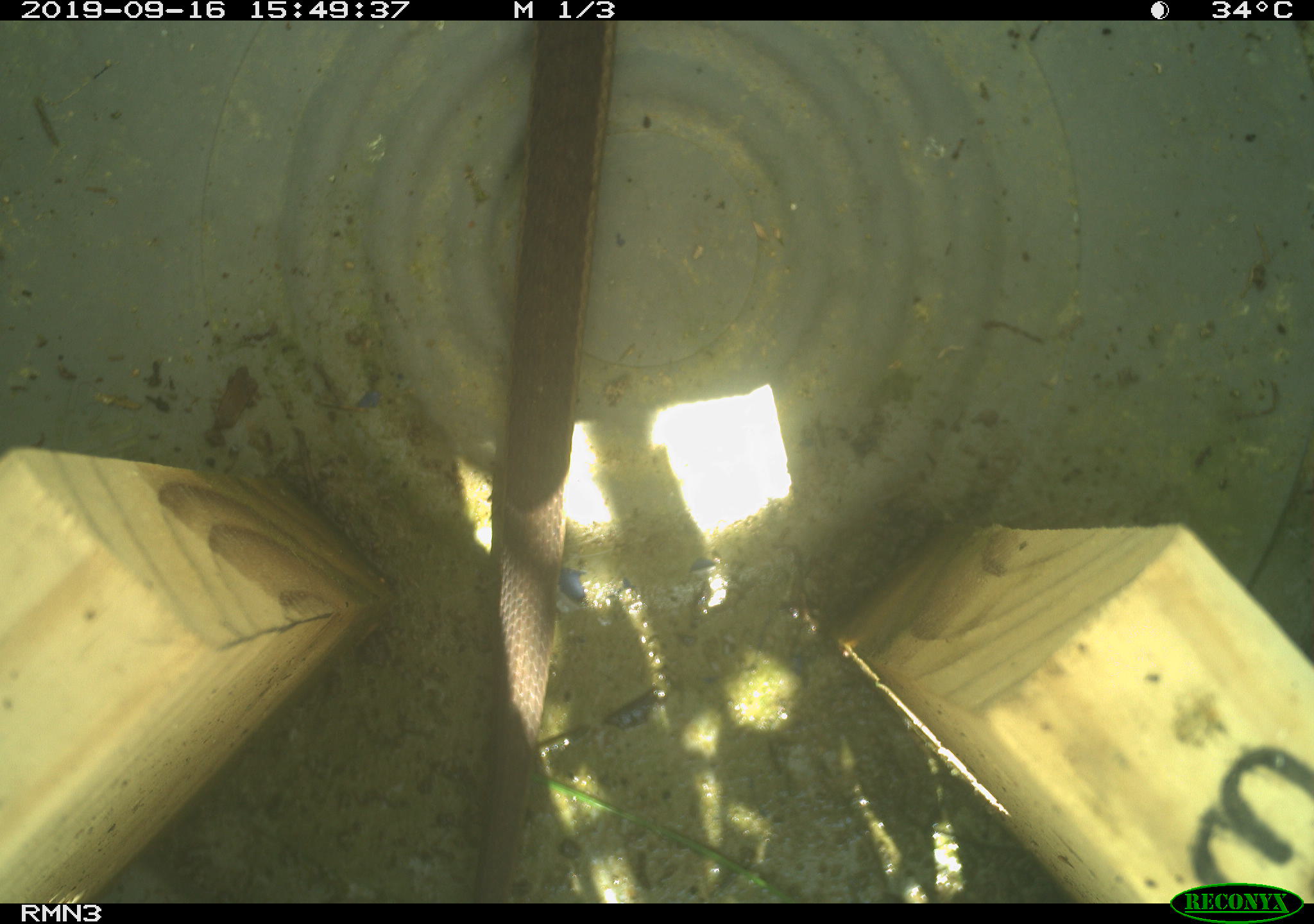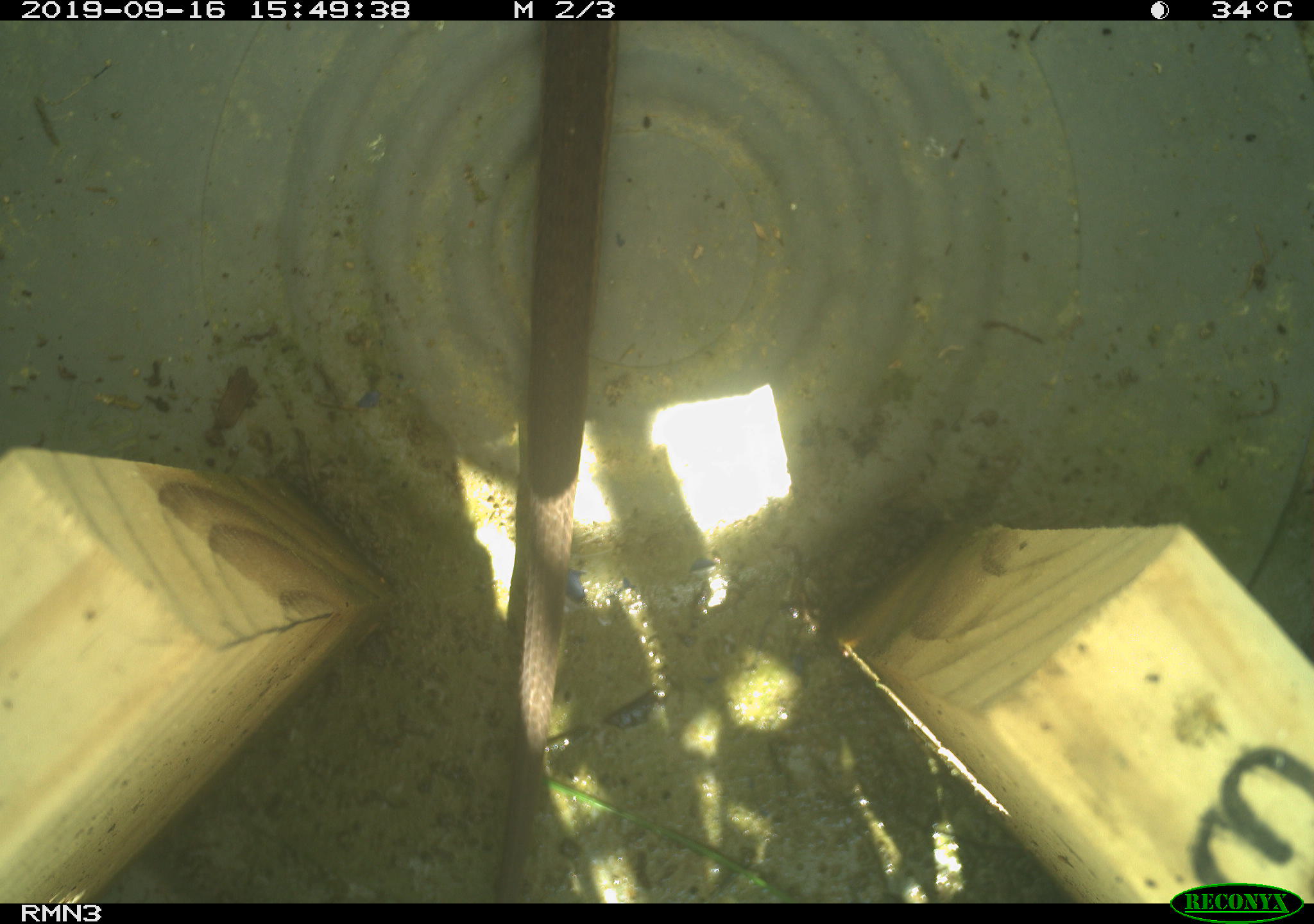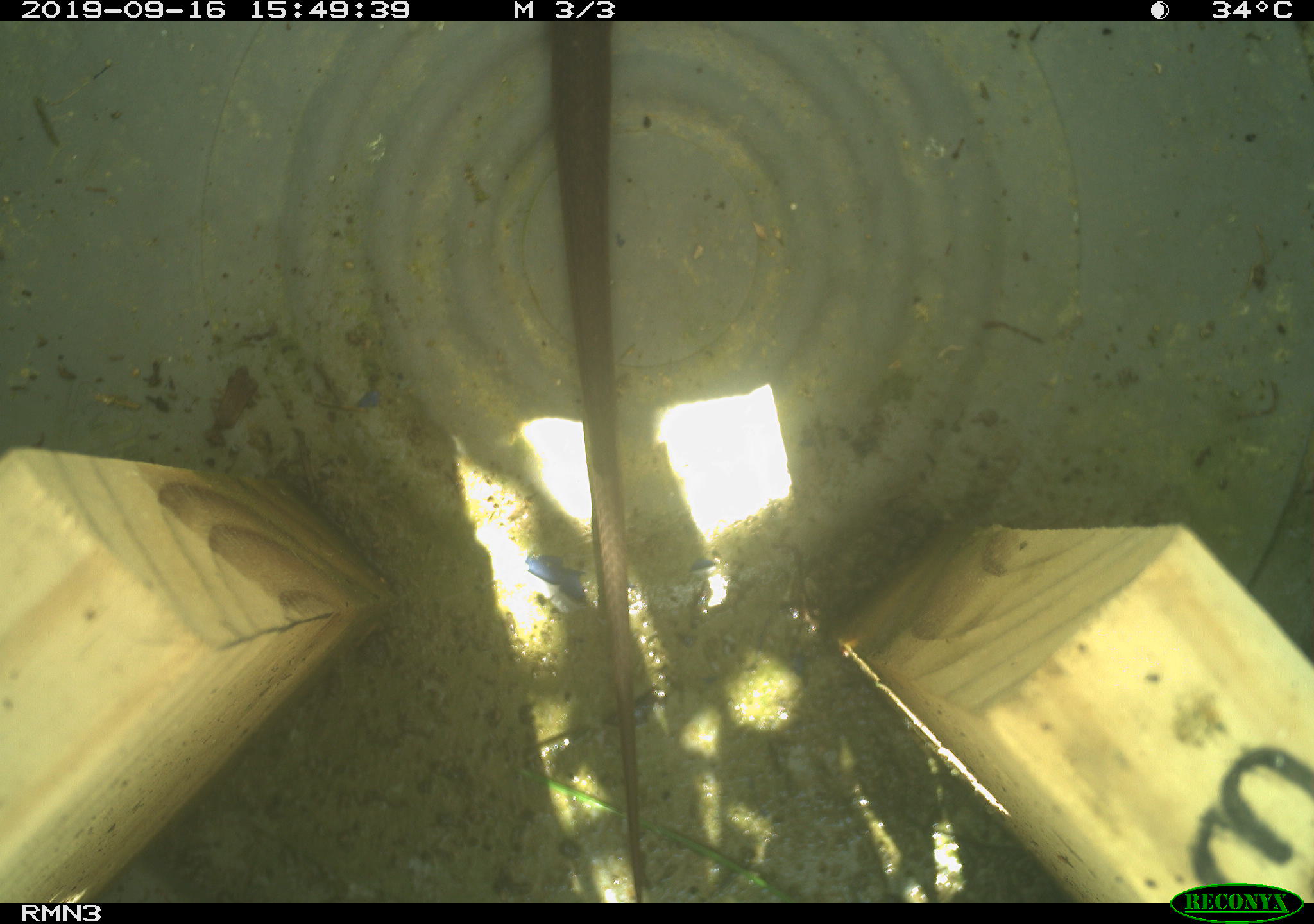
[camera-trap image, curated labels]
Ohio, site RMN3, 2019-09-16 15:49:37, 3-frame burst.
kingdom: Animalia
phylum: Chordata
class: Reptilia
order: Squamata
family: Colubridae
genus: Thamnophis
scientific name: Thamnophis sirtalis sirtalis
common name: eastern gartersnake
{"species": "eastern gartersnake (Thamnophis sirtalis sirtalis)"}